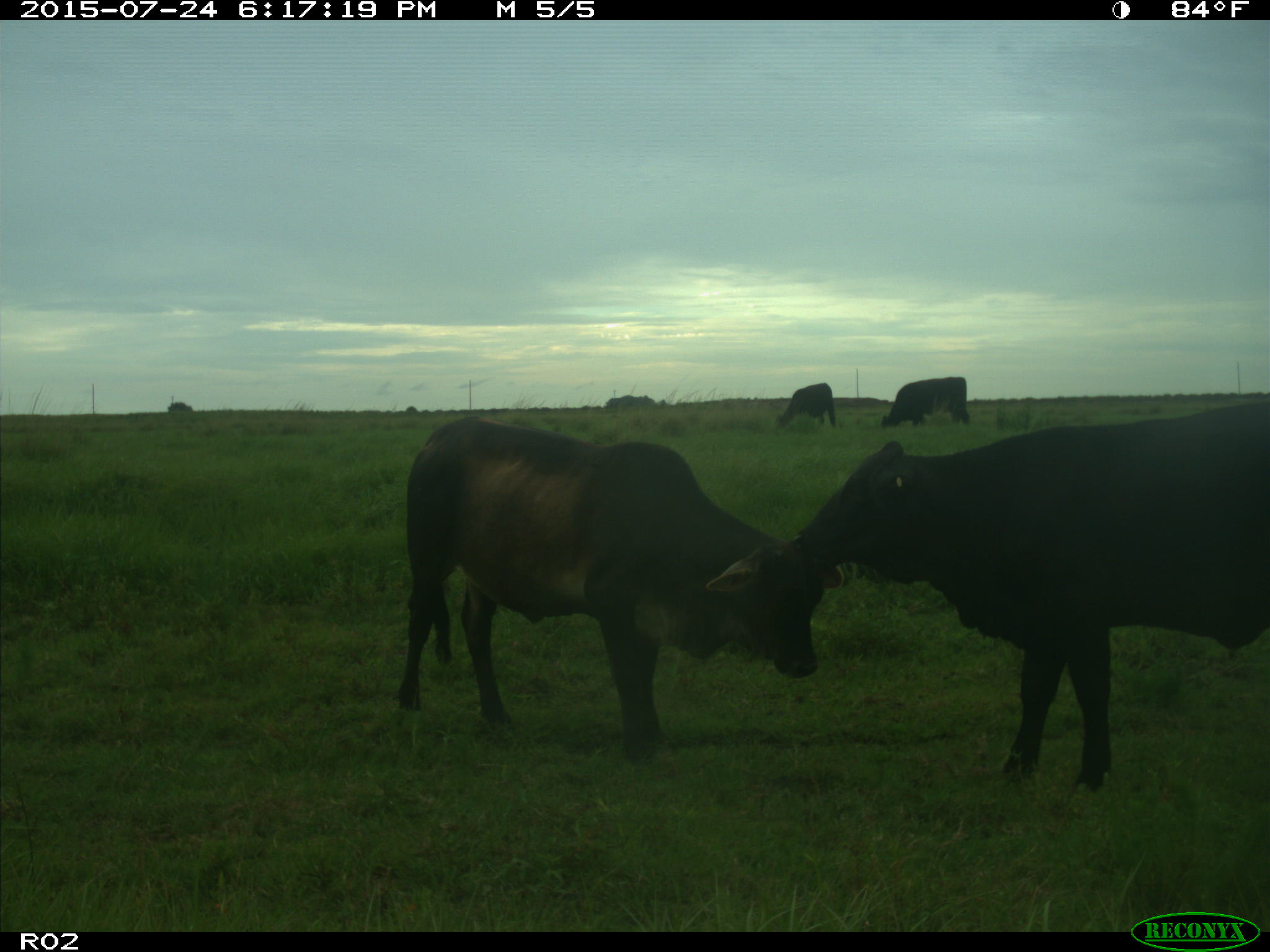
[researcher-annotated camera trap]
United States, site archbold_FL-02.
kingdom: Animalia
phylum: Chordata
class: Mammalia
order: Artiodactyla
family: Bovidae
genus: Bos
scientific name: Bos taurus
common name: domestic cow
Bos taurus (domestic cow).